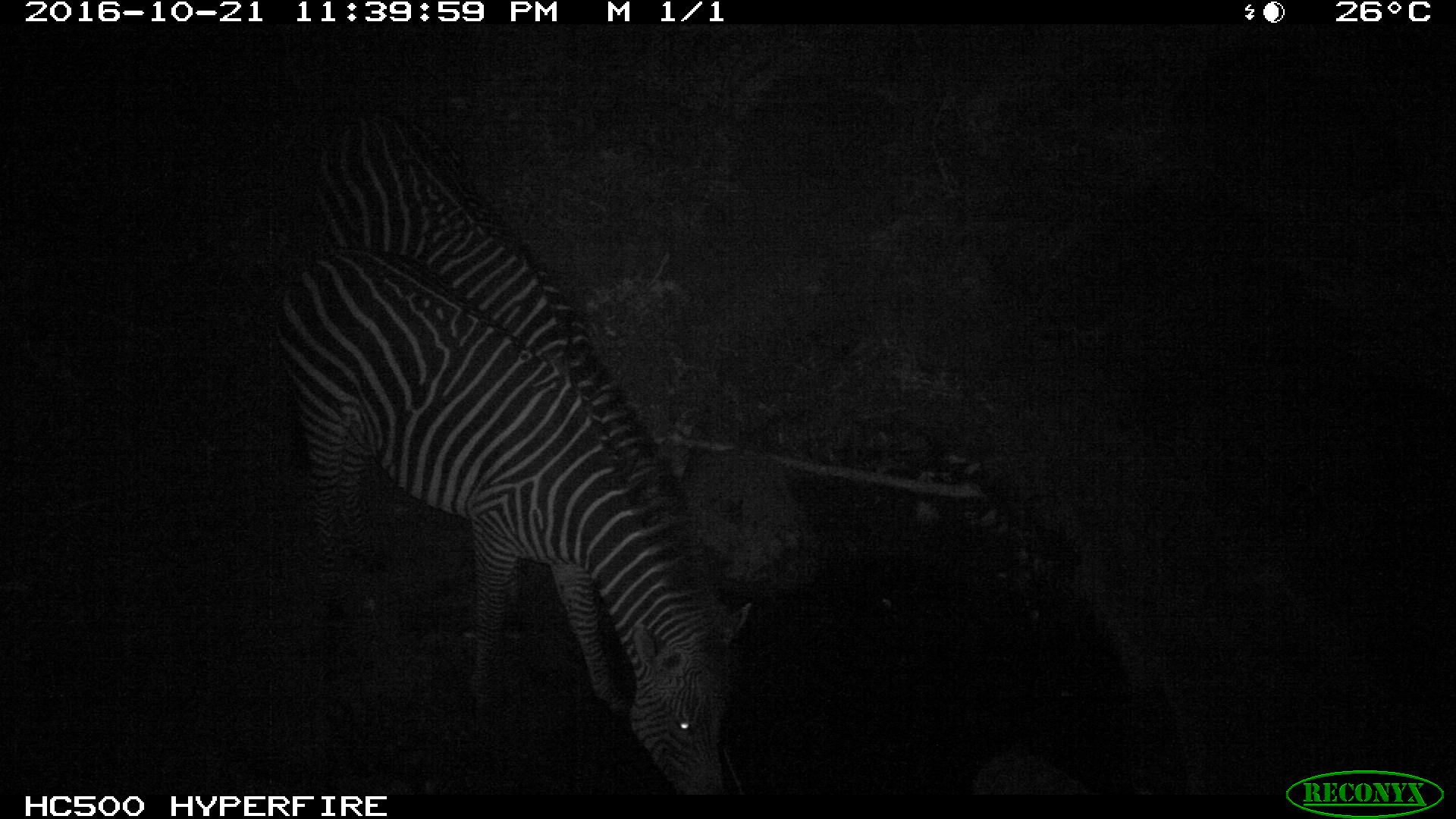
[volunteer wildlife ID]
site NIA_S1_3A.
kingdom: Animalia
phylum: Chordata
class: Mammalia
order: Perissodactyla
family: Equidae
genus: Equus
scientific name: Equus quagga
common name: plains zebra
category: zebraplains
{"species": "zebraplains (plains zebra) (Equus quagga)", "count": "2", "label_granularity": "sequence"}